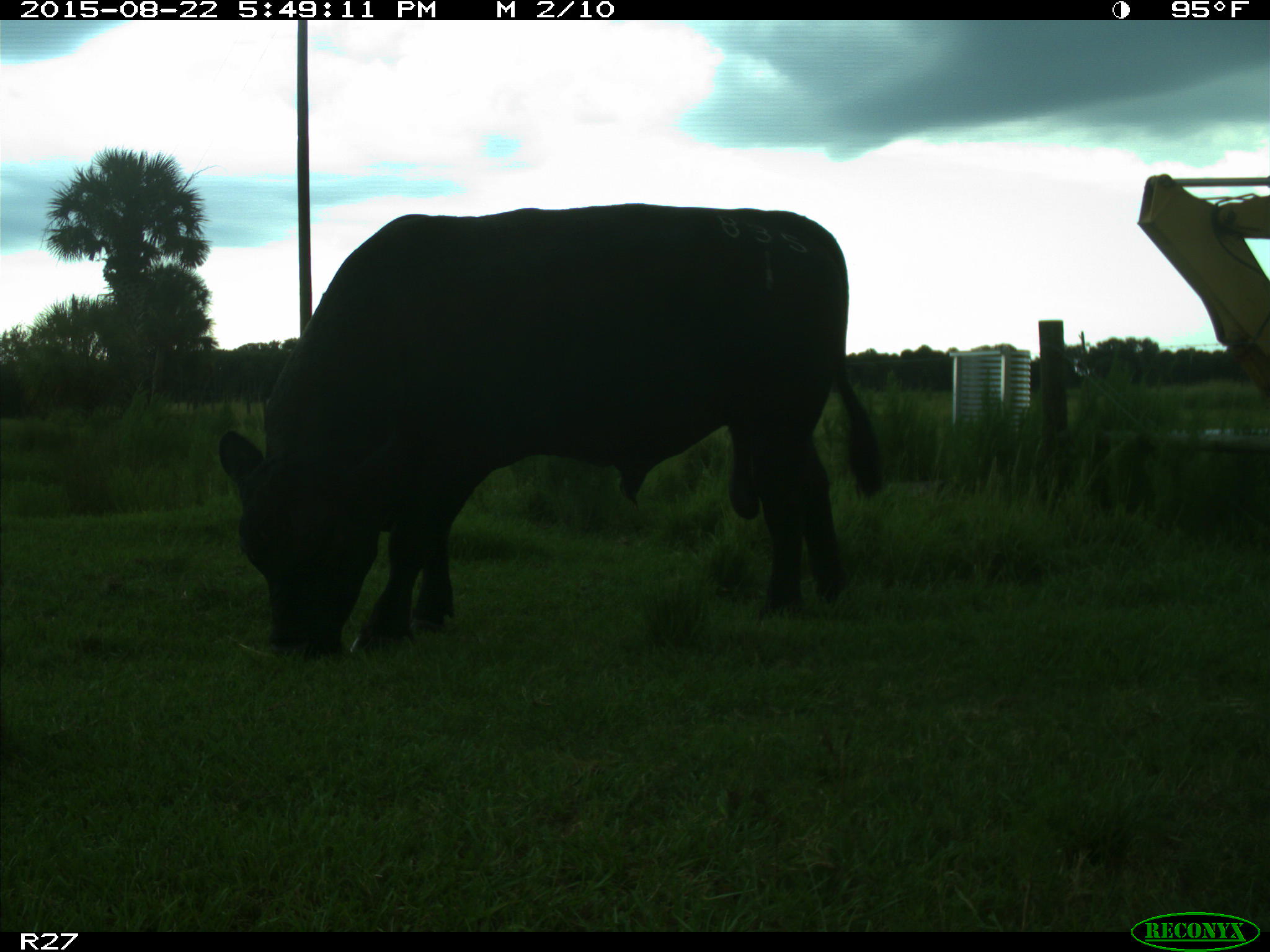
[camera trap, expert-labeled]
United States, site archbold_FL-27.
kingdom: Animalia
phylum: Chordata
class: Mammalia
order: Artiodactyla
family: Bovidae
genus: Bos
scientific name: Bos taurus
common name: domestic cow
Bos taurus (domestic cow).